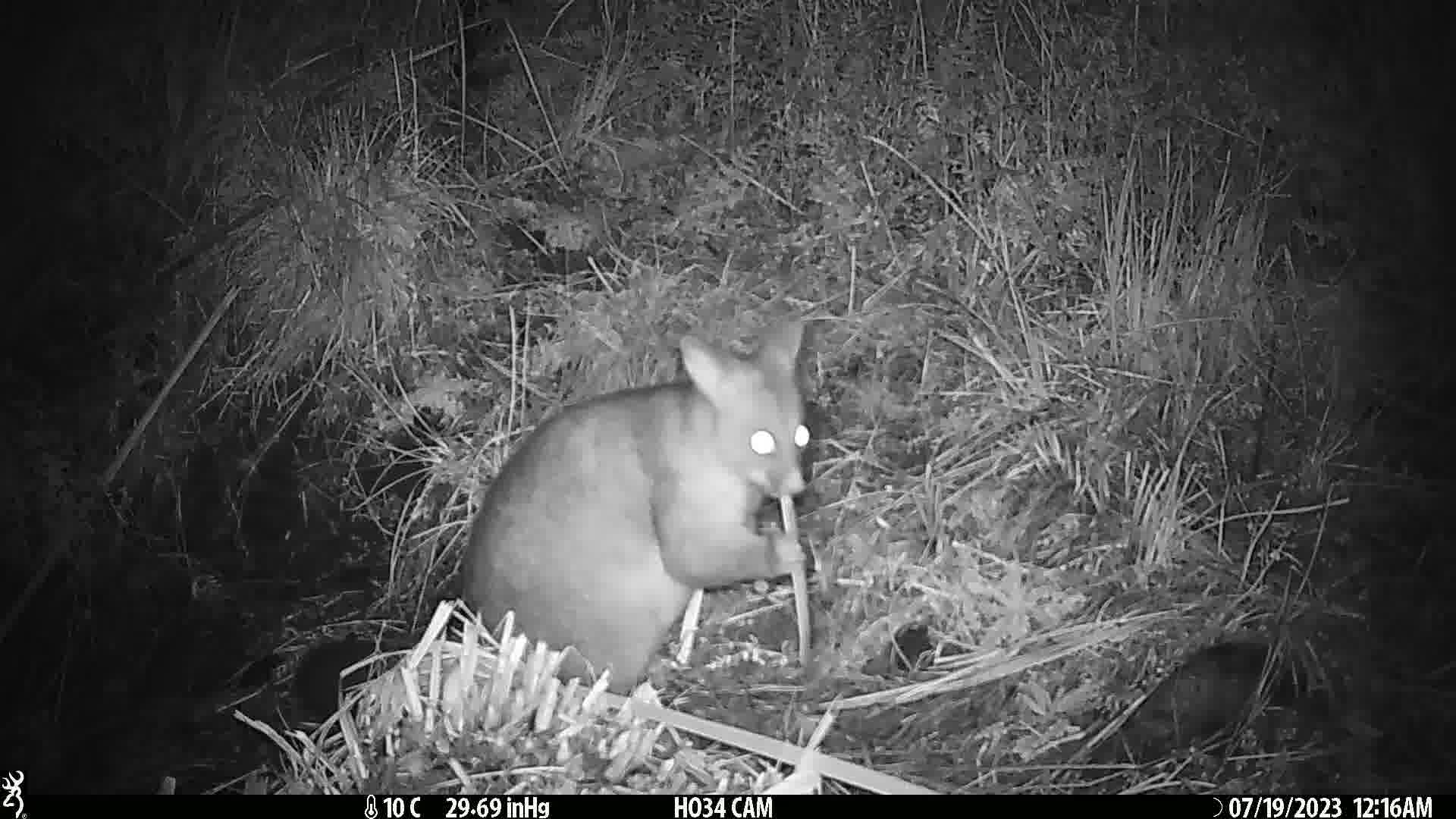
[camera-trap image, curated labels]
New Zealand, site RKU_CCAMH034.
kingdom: Animalia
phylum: Chordata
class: Mammalia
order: Diprotodontia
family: Phalangeridae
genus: Trichosurus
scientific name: Trichosurus vulpecula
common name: common brushtail possum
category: possum